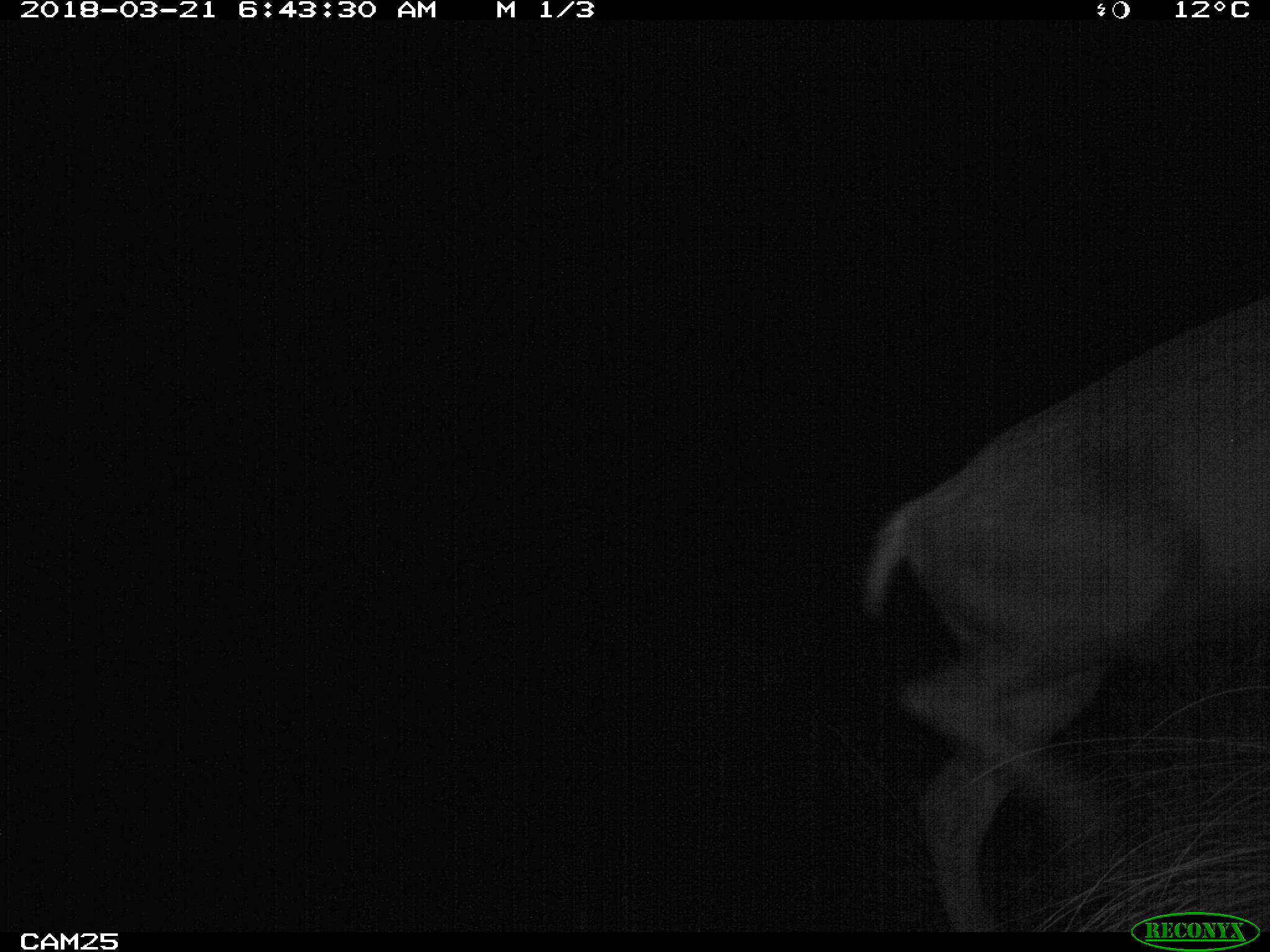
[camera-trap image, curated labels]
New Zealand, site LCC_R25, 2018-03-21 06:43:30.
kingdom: Animalia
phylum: Chordata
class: Mammalia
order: Artiodactyla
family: Cervidae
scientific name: Cervidae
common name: deer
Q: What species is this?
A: Deer (Cervidae).